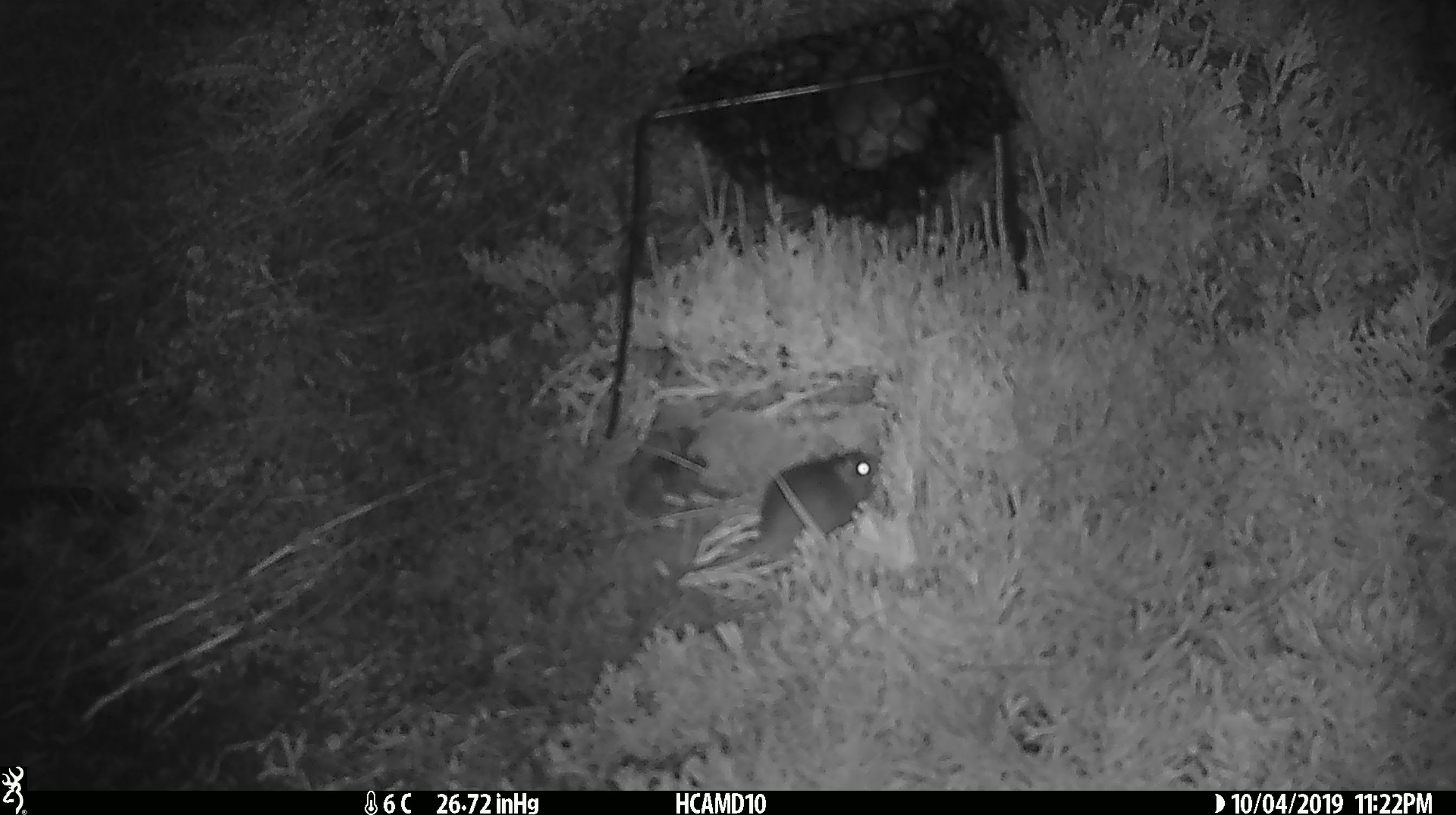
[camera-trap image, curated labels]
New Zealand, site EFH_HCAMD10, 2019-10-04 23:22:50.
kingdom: Animalia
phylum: Chordata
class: Mammalia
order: Rodentia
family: Muridae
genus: Mus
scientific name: Mus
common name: mouse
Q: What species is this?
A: Mouse (Mus).